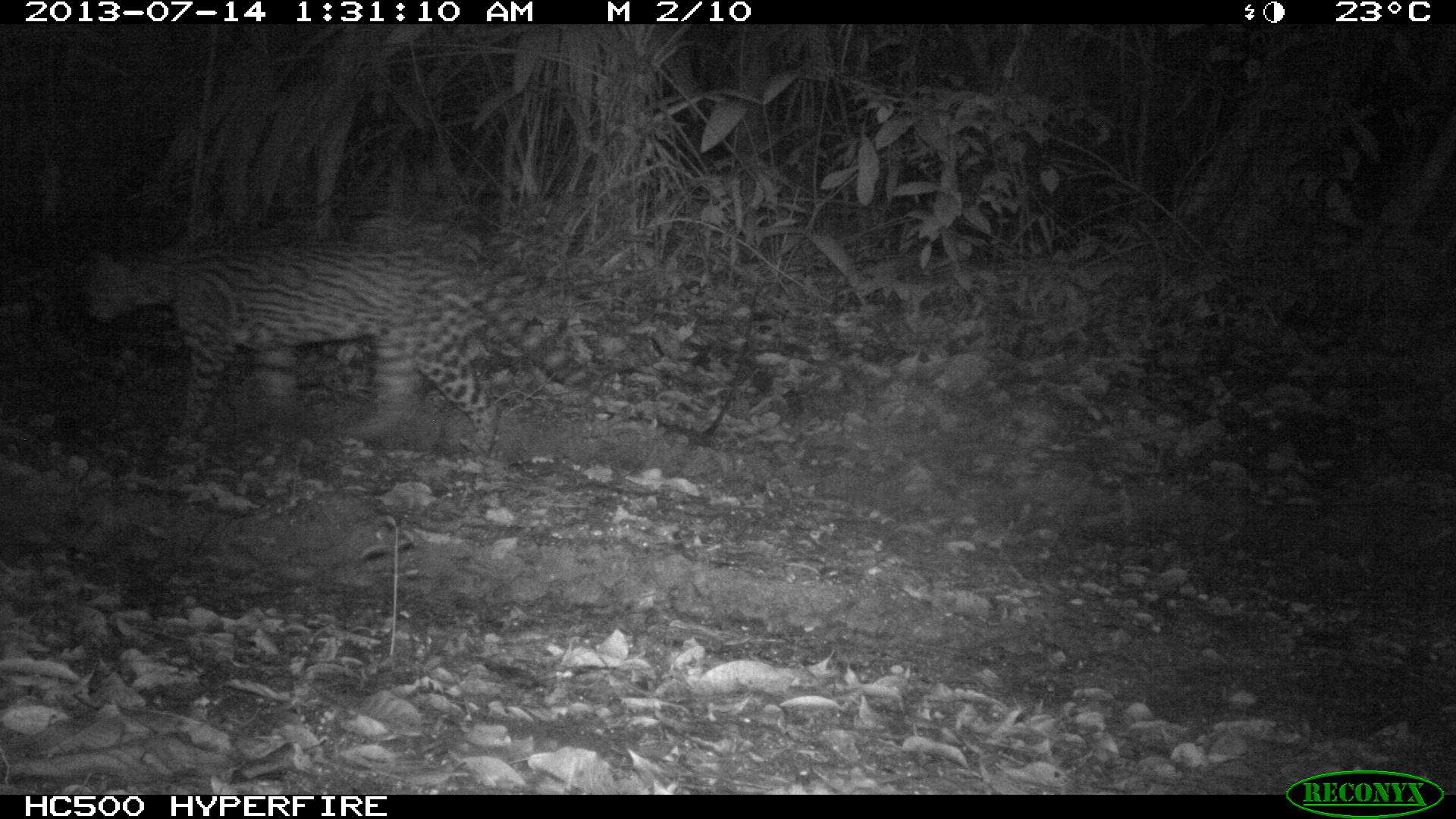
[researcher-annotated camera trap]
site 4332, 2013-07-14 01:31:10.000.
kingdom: Animalia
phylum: Chordata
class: Mammalia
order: Carnivora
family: Felidae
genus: Leopardus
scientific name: Leopardus pardalis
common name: ocelot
Leopardus pardalis (ocelot), count 1, sex male.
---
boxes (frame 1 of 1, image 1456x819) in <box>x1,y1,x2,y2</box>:
leopardus pardalis: <box>77,233,592,460</box>